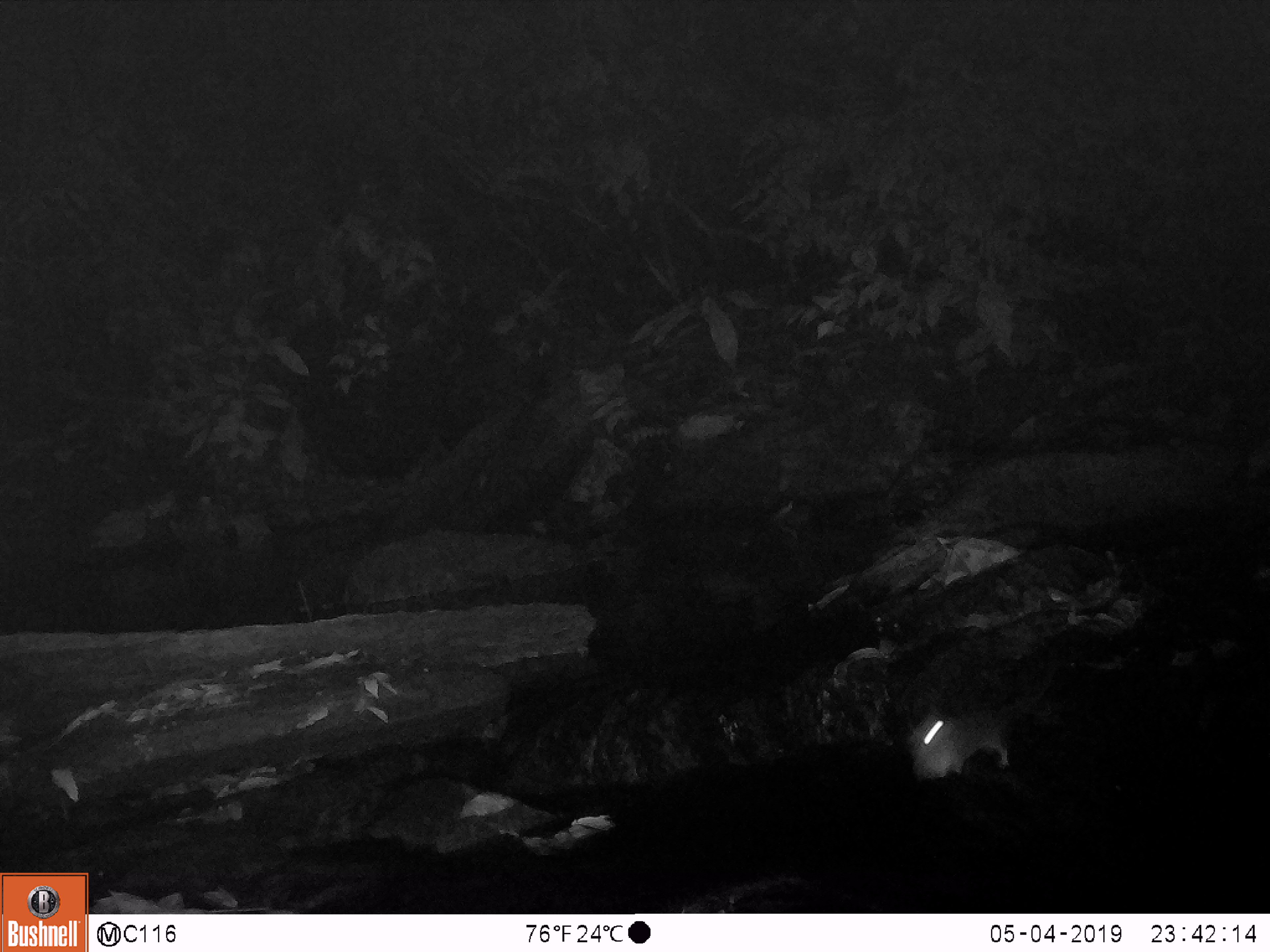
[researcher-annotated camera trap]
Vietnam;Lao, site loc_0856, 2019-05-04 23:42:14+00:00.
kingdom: Animalia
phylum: Chordata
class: Mammalia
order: Rodentia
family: Muridae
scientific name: Muridae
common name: old-world mice and rats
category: unidentified murid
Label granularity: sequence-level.